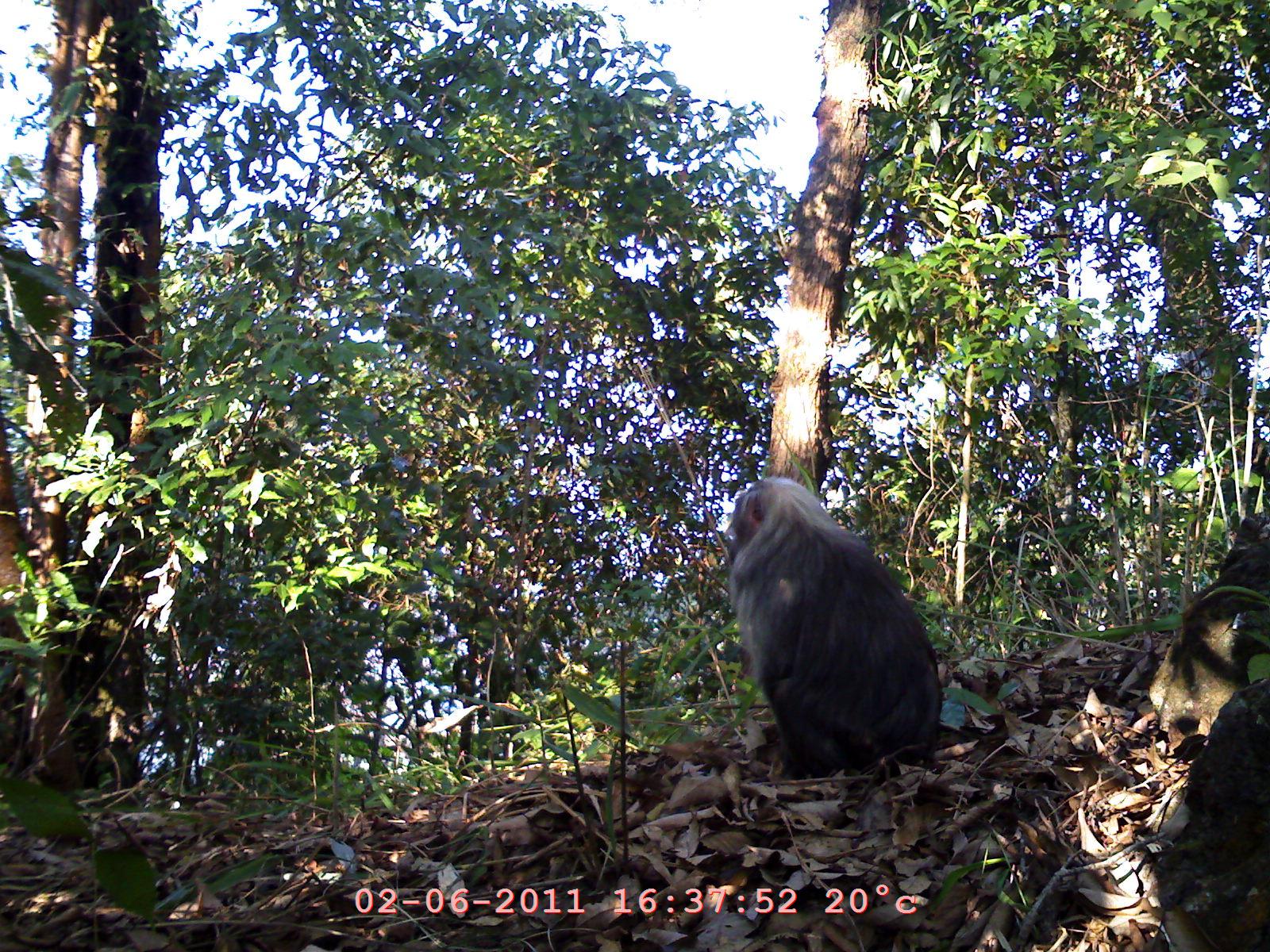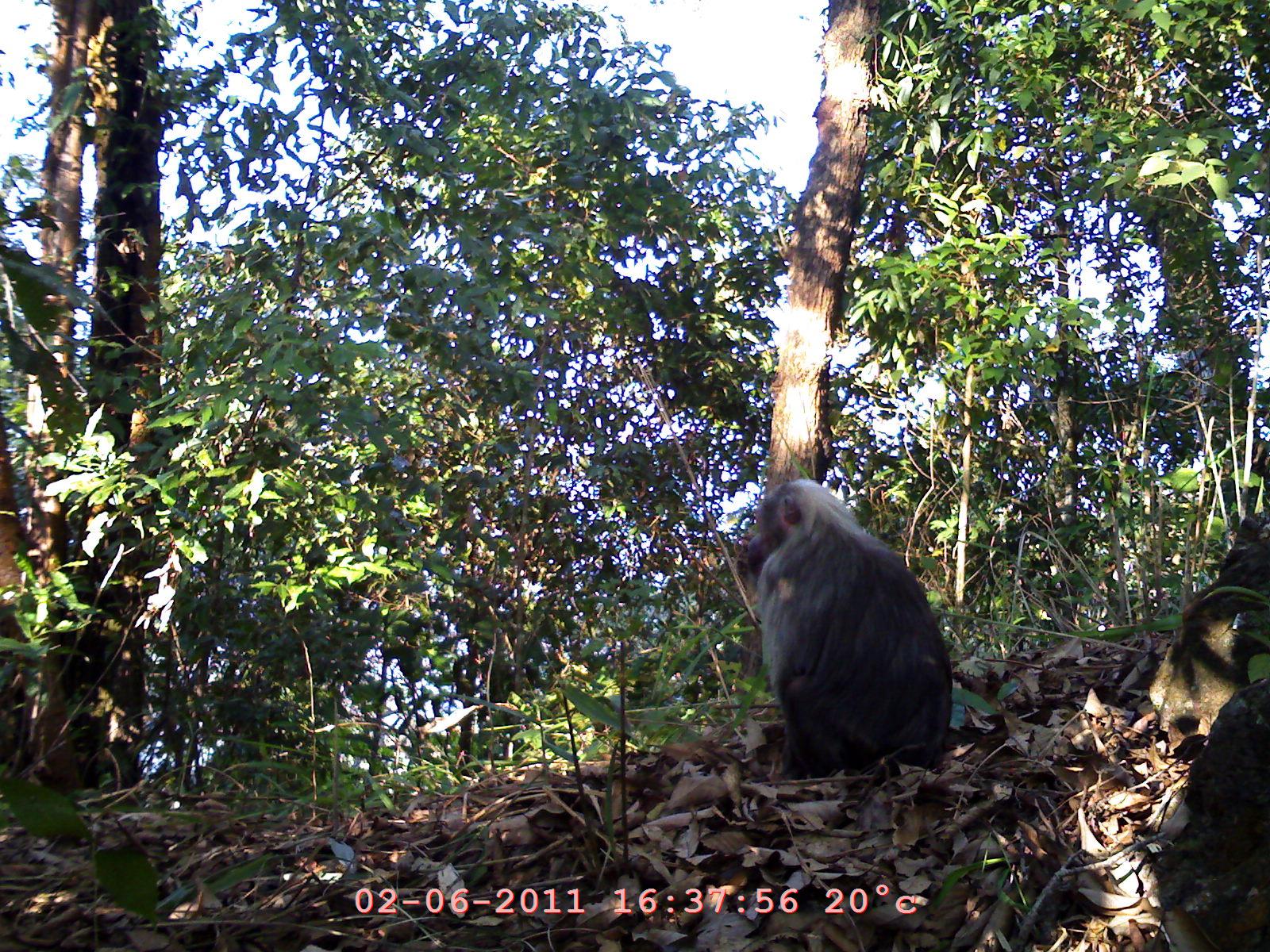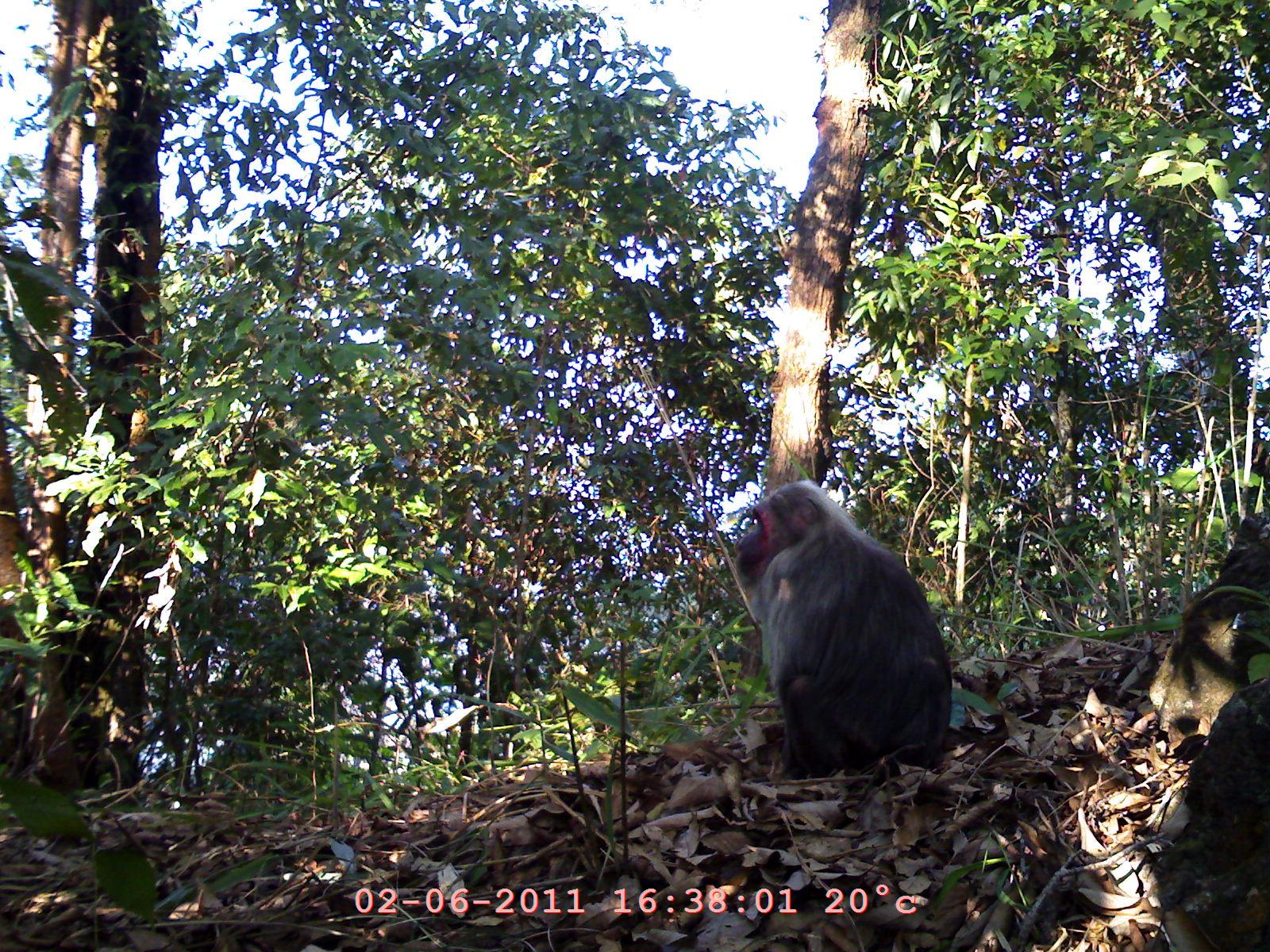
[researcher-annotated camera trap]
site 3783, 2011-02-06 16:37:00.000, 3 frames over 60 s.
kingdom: Animalia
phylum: Chordata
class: Mammalia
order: Primates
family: Cercopithecidae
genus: Macaca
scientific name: Macaca arctoides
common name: stump-tailed macaque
Macaca arctoides (stump-tailed macaque), count 1.